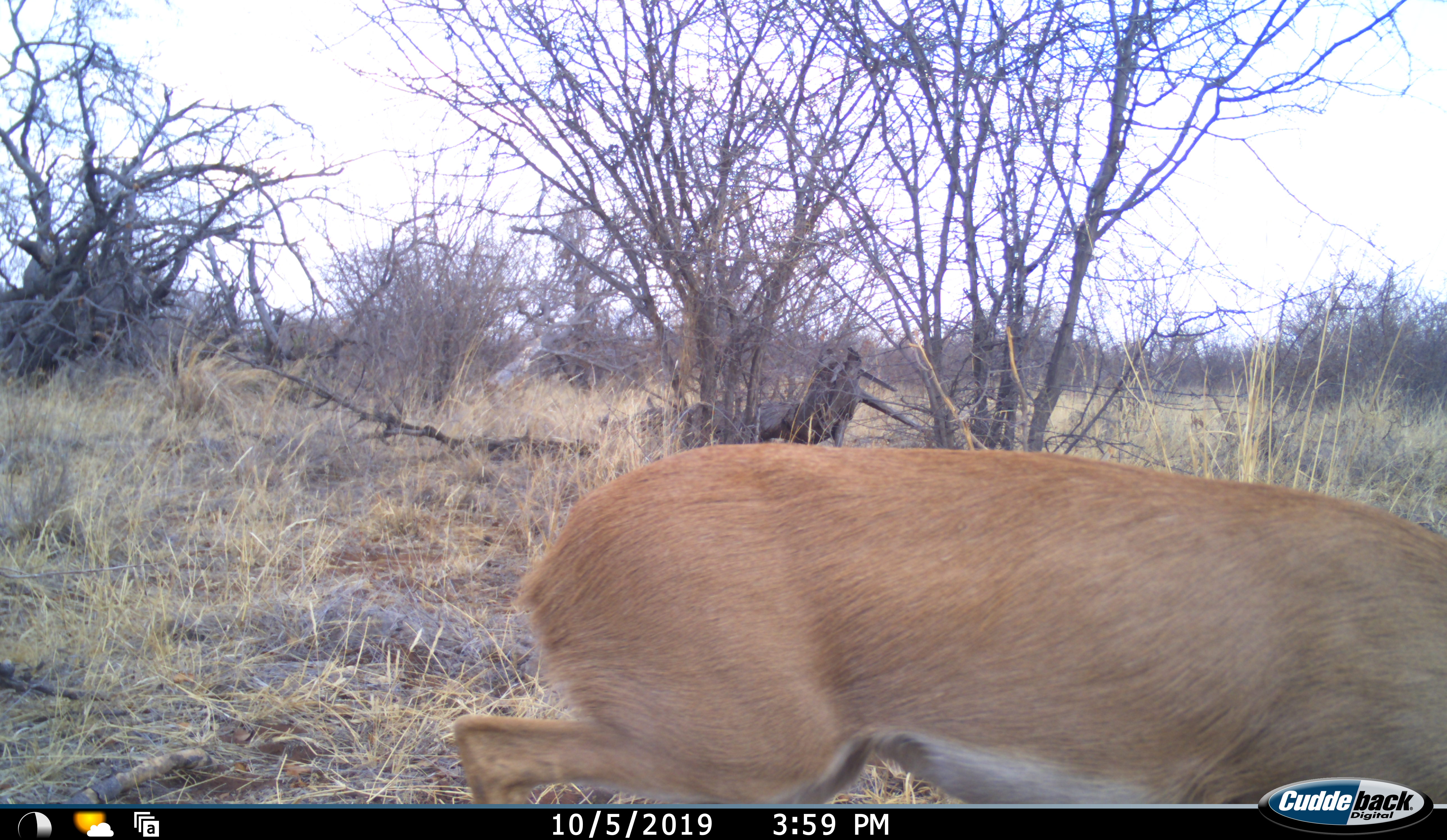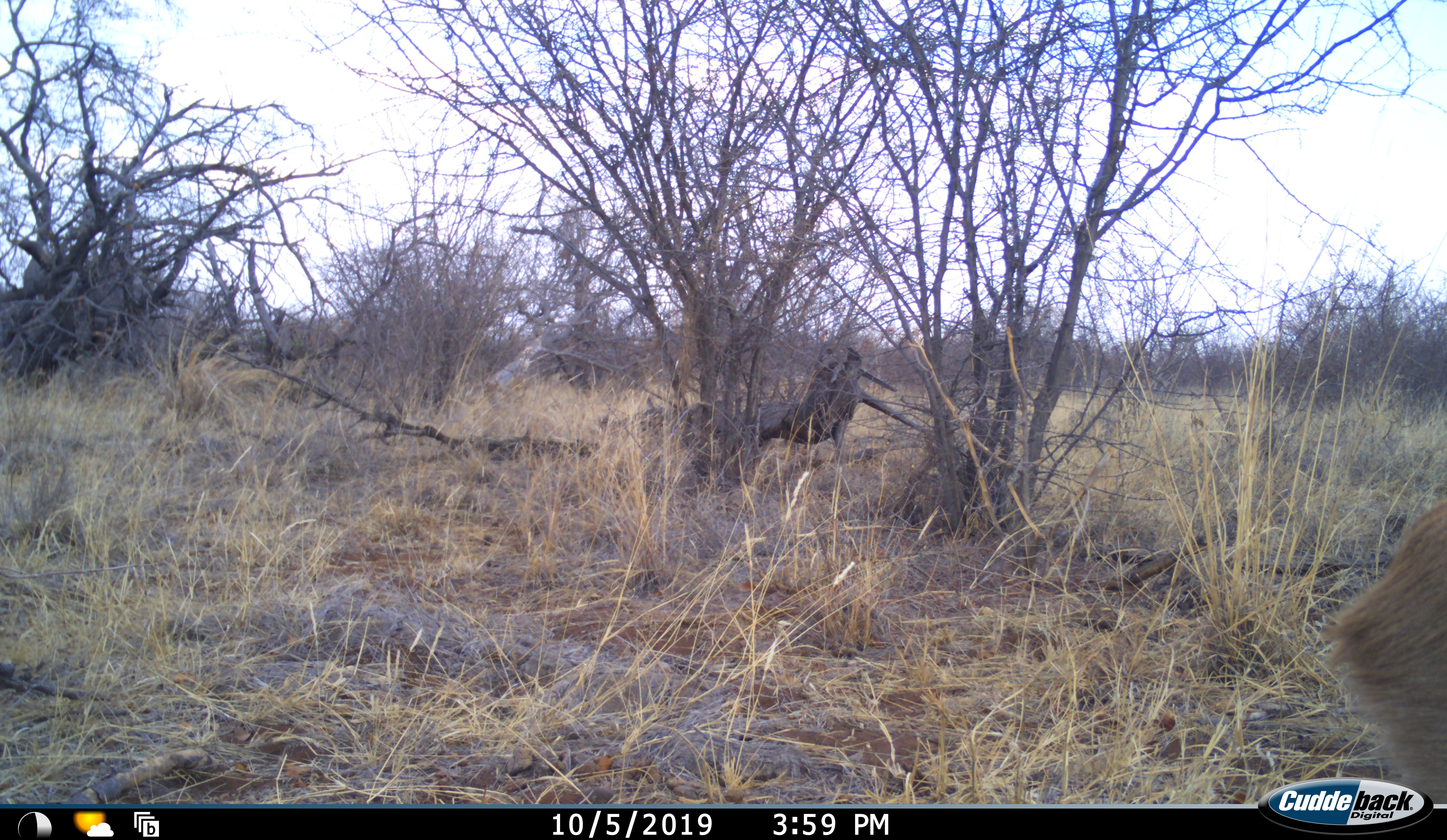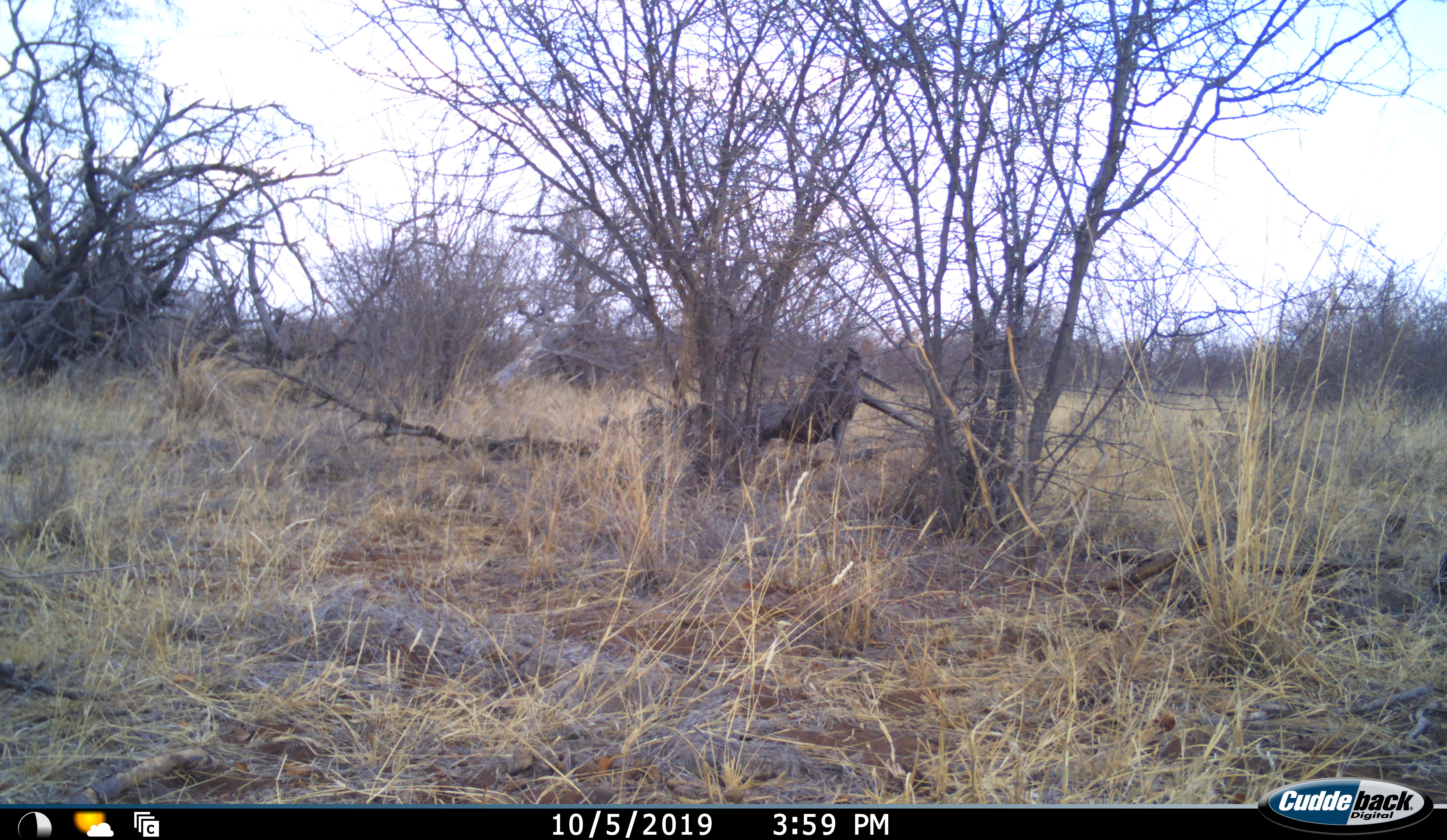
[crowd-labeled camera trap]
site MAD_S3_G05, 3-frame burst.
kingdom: Animalia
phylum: Chordata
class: Mammalia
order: Artiodactyla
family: Bovidae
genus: Aepyceros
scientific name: Aepyceros melampus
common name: impala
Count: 1.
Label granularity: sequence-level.